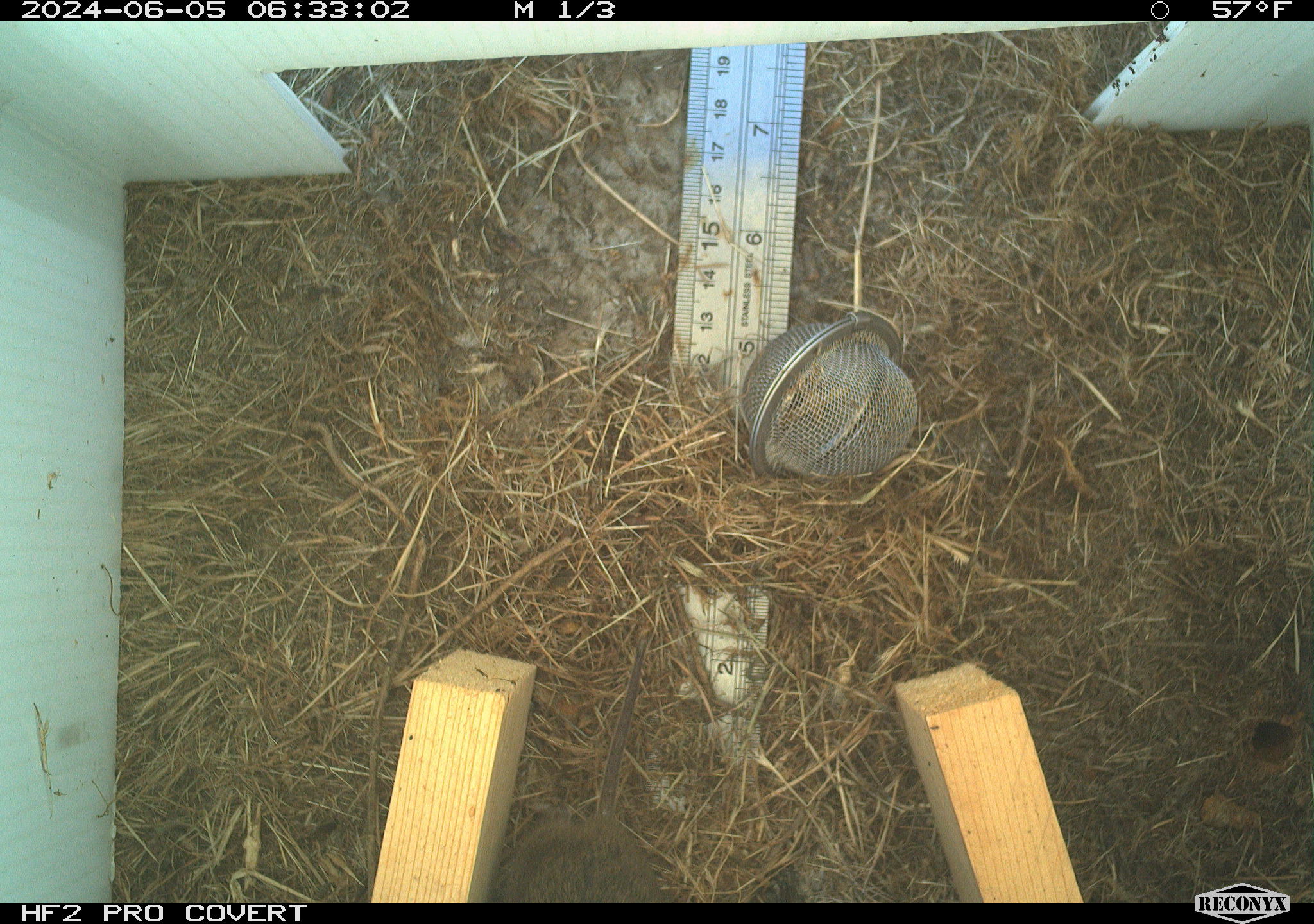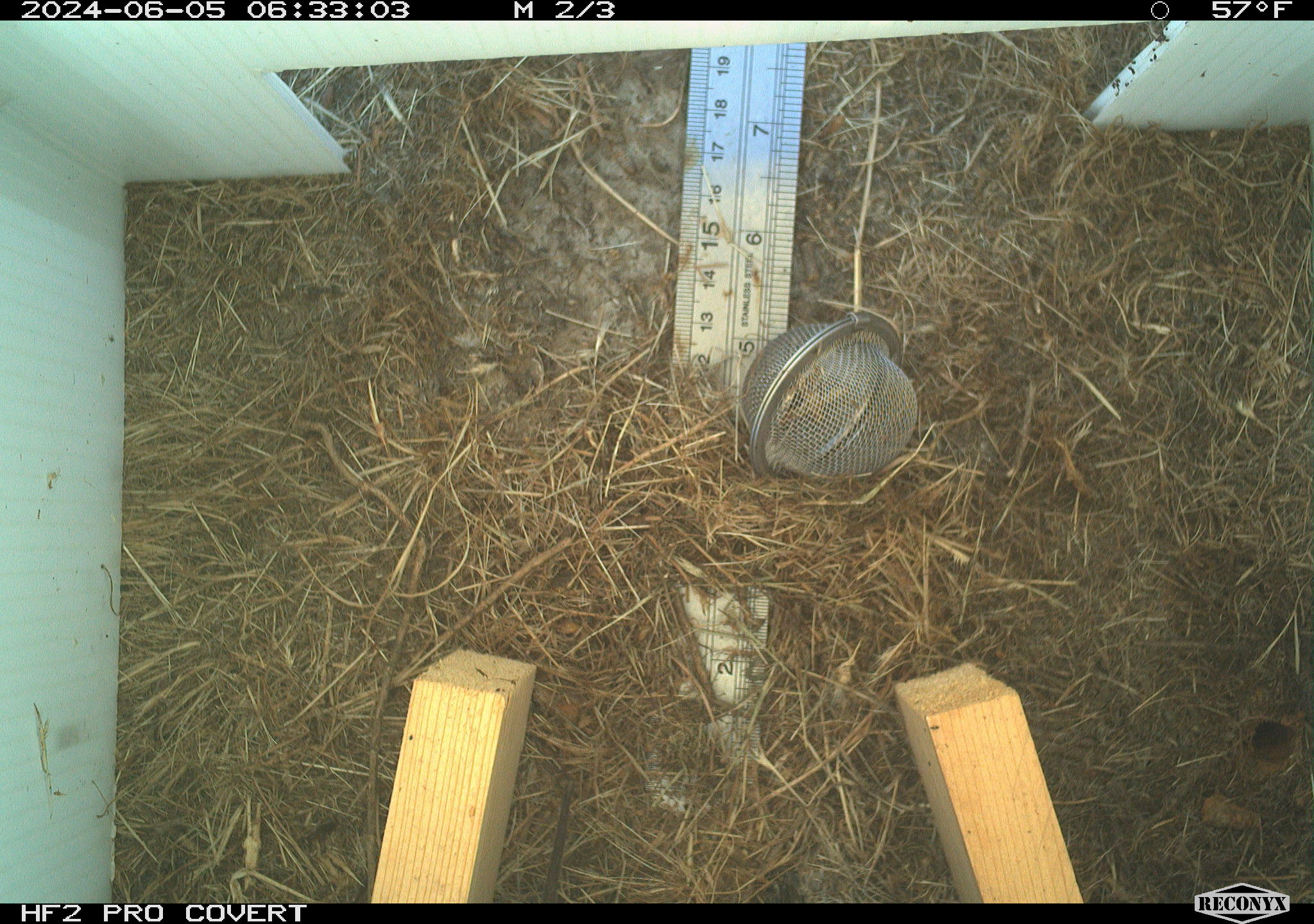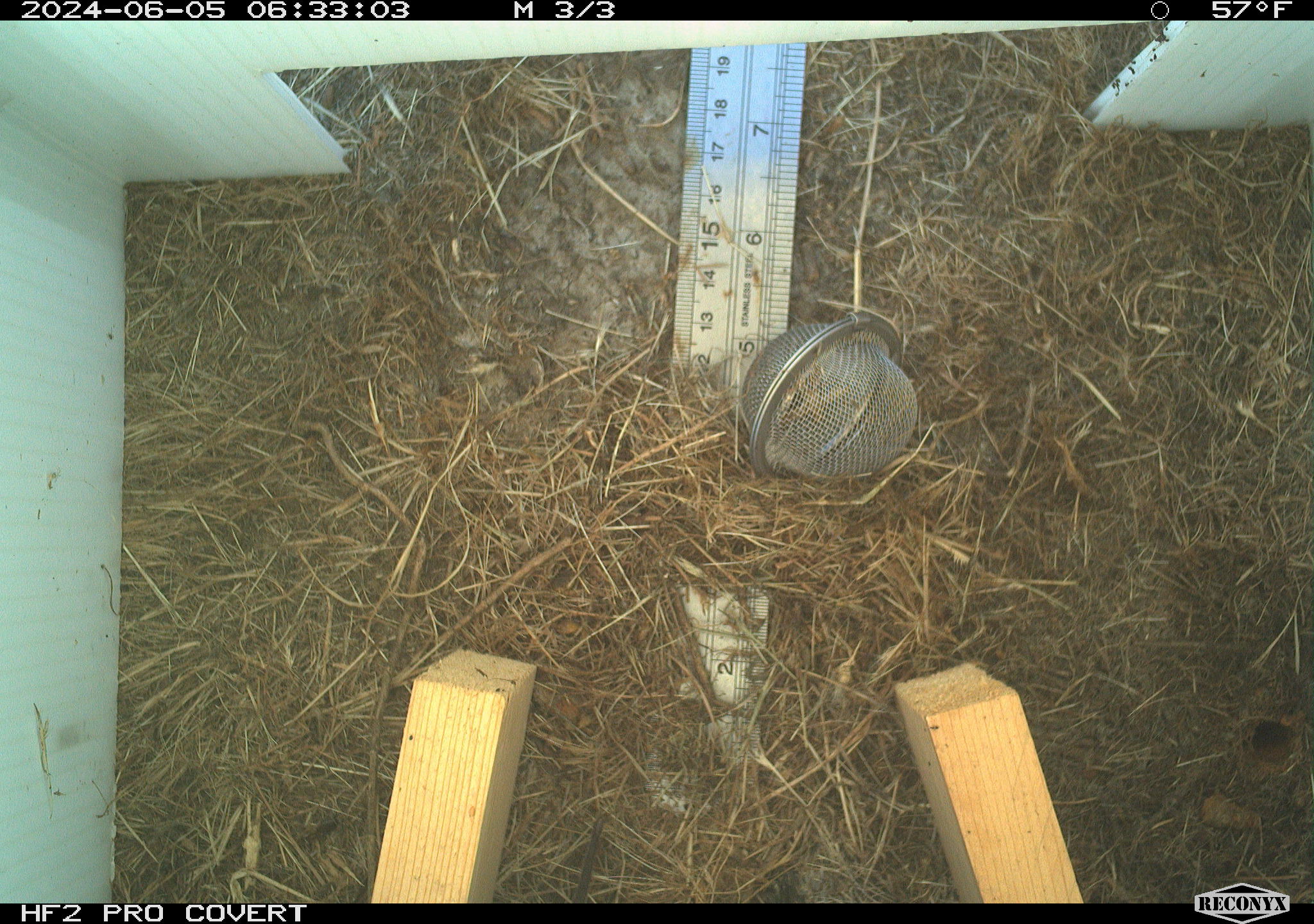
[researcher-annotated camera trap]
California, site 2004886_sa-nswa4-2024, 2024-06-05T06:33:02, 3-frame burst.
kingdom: Animalia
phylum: Chordata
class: Mammalia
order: Rodentia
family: Cricetidae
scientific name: Arvicolinae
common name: voles, lemmings, and muskrats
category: arvicolinae subfamily